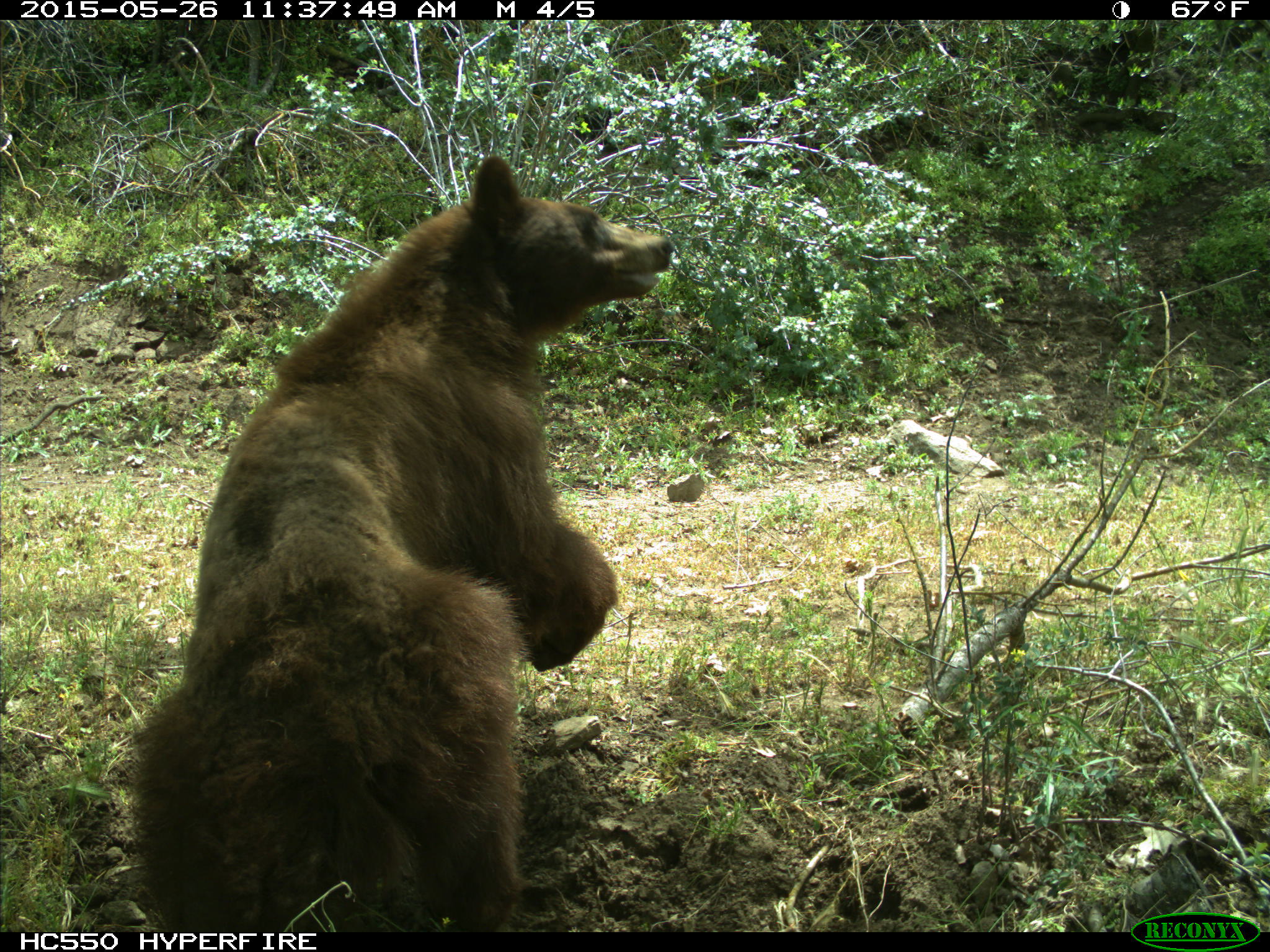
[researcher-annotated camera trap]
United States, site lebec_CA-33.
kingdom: Animalia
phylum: Chordata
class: Mammalia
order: Carnivora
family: Ursidae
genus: Ursus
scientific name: Ursus americanus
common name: american black bear